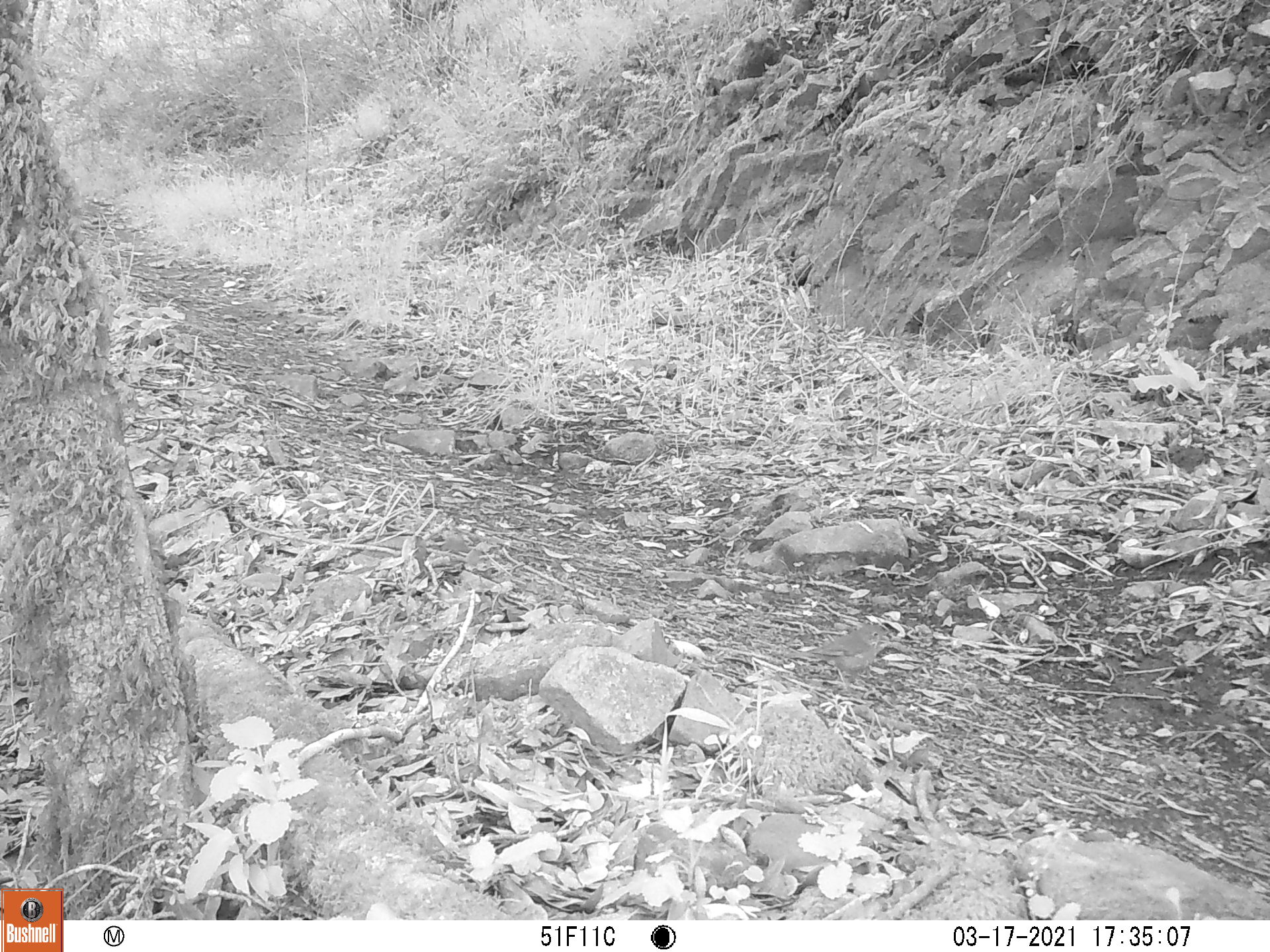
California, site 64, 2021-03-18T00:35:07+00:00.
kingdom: Animalia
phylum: Chordata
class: Aves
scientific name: Aves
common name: bird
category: unknown bird